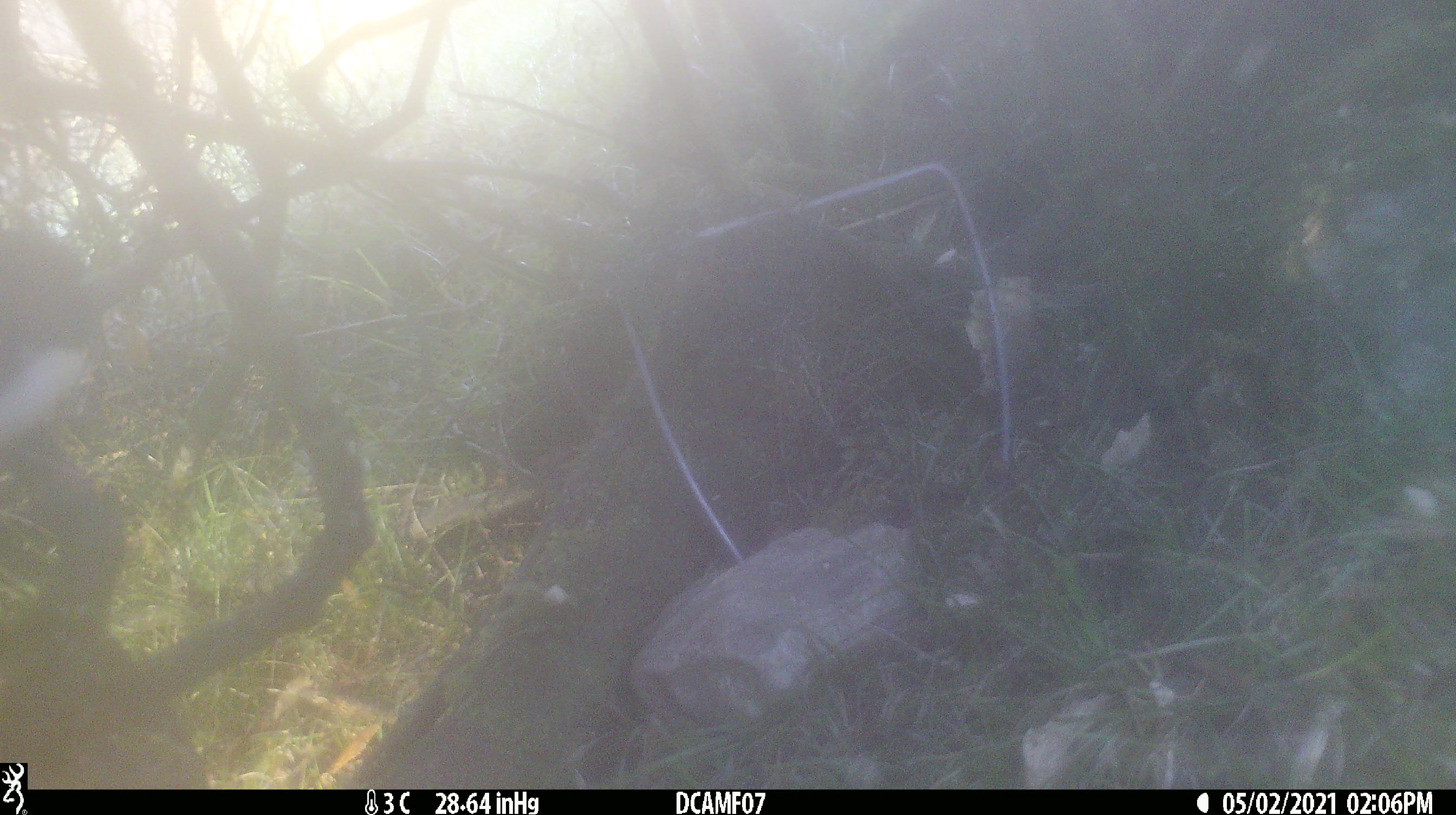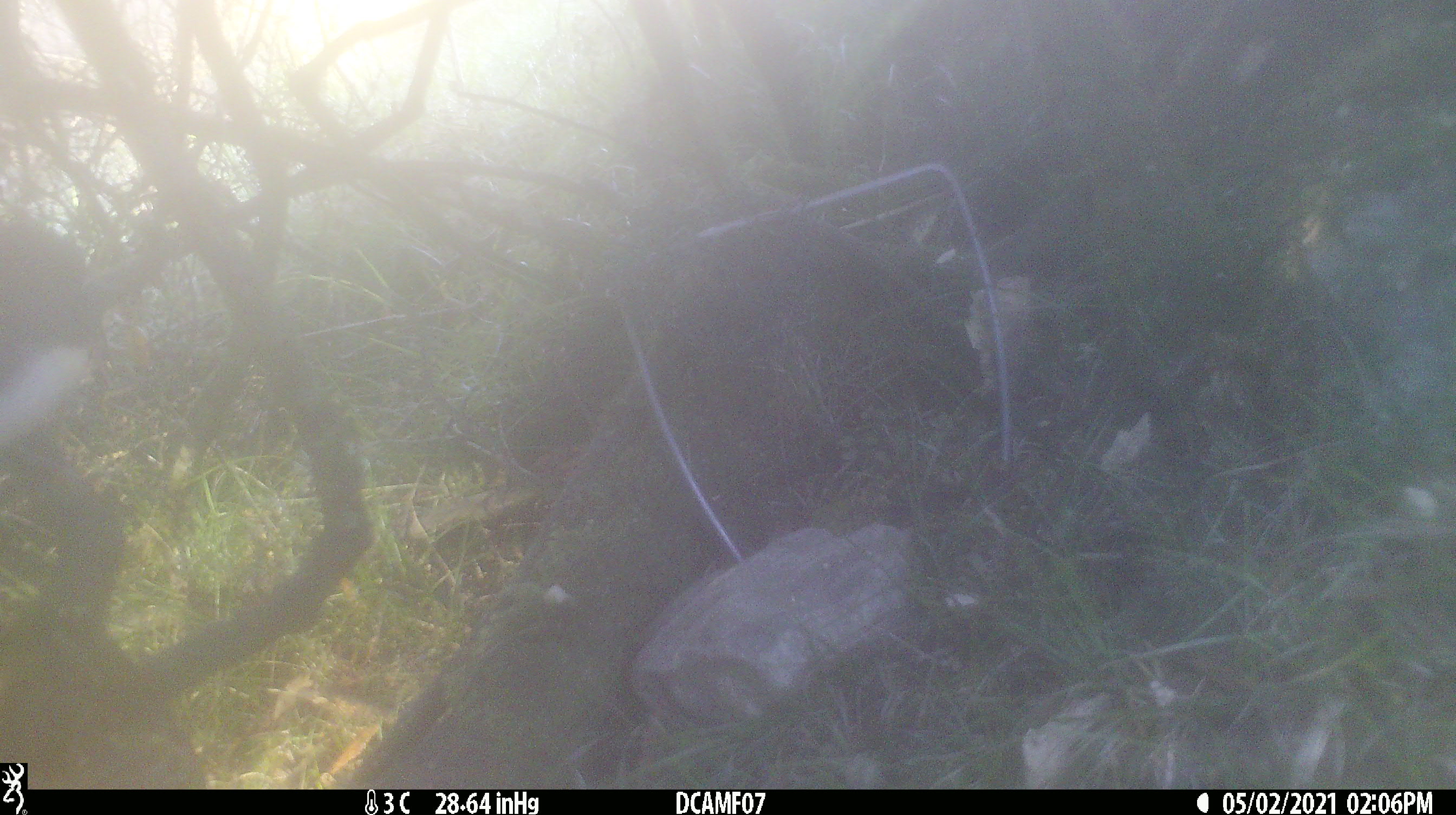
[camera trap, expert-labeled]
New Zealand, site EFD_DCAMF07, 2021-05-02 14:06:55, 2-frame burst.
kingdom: Animalia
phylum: Chordata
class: Aves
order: Passeriformes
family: Petroicidae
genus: Petroica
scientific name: Petroica australis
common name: new zealand robin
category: robin